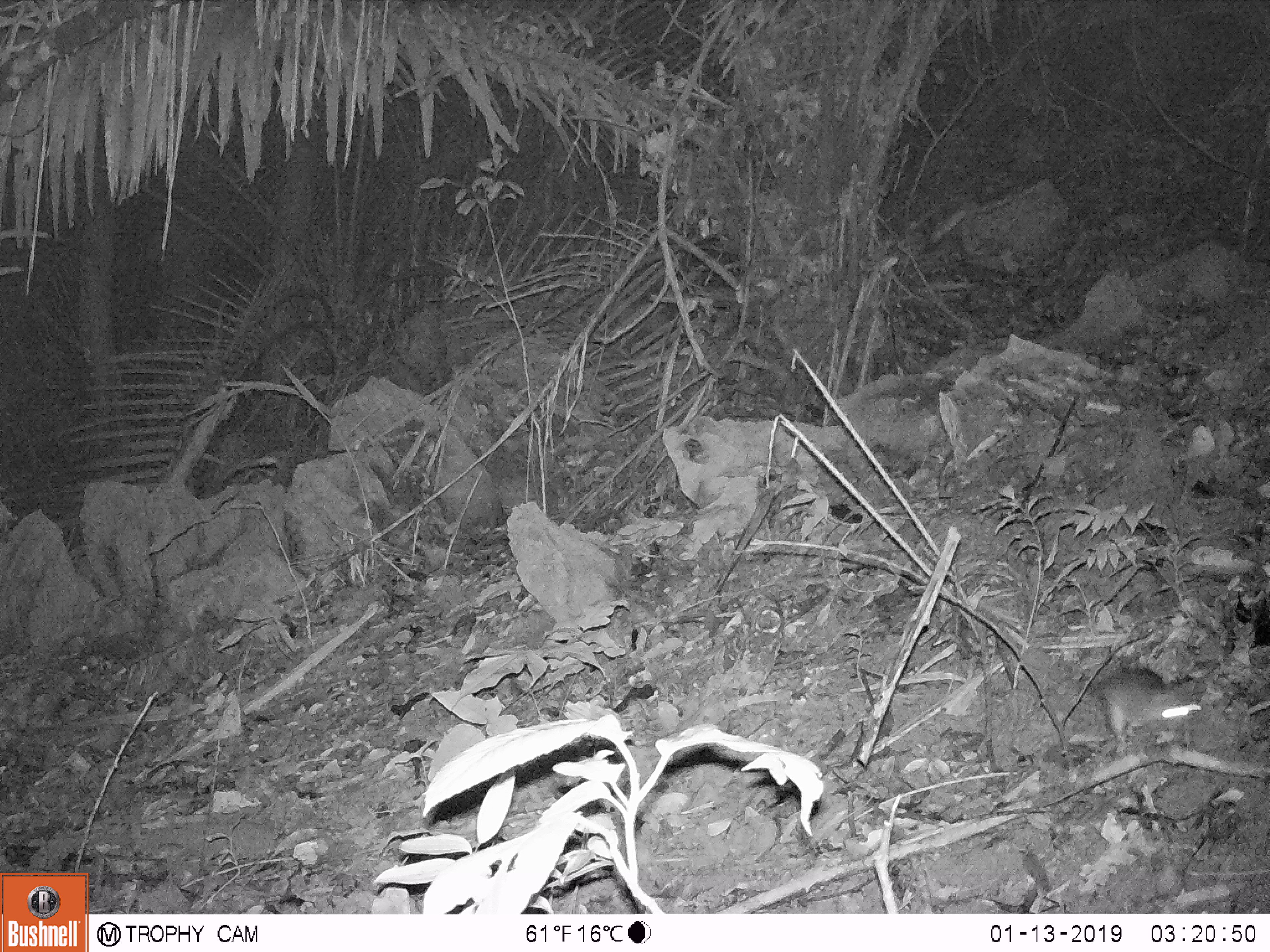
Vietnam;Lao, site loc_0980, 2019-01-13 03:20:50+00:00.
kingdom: Animalia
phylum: Chordata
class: Mammalia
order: Rodentia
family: Muridae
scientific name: Muridae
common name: old-world mice and rats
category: unidentified murid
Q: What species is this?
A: Unidentified murid (old-world mice and rats) (Muridae).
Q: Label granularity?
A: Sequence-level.